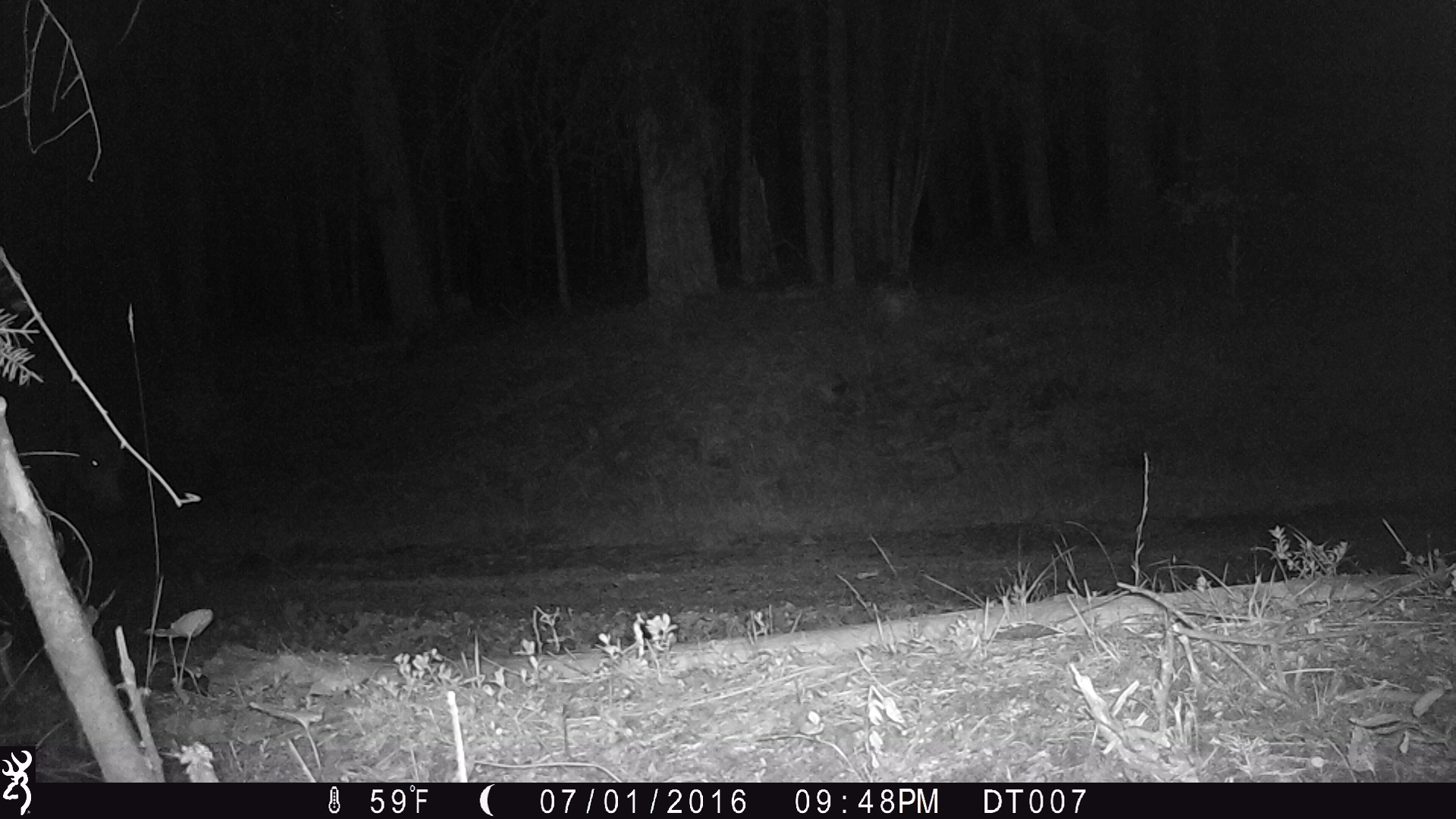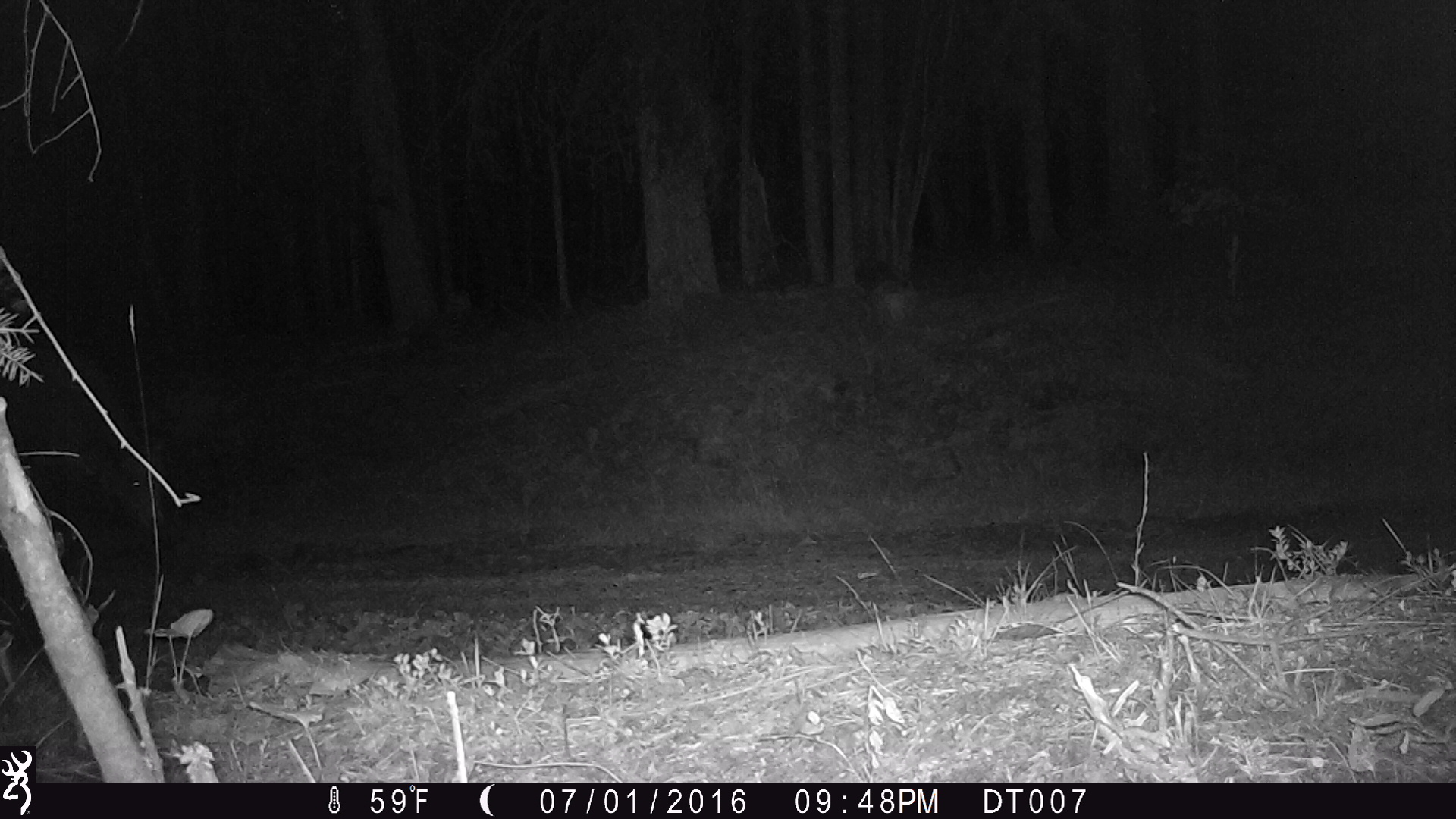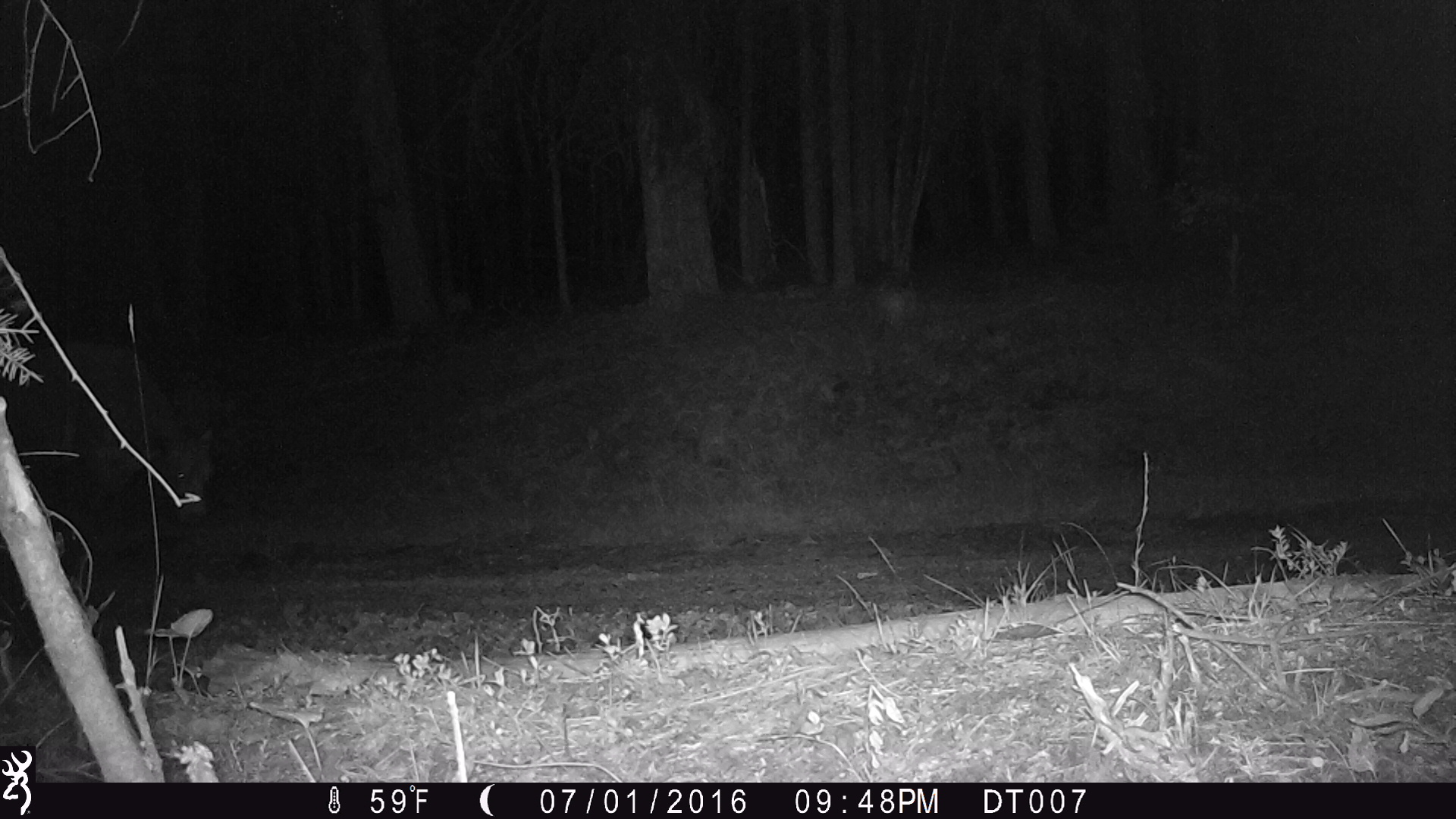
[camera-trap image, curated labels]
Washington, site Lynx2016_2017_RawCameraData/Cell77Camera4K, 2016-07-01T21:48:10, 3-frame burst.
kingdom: Animalia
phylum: Chordata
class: Mammalia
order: Artiodactyla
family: Bovidae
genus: Bos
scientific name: Bos taurus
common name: domestic cattle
Domestic cattle (Bos taurus). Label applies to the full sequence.